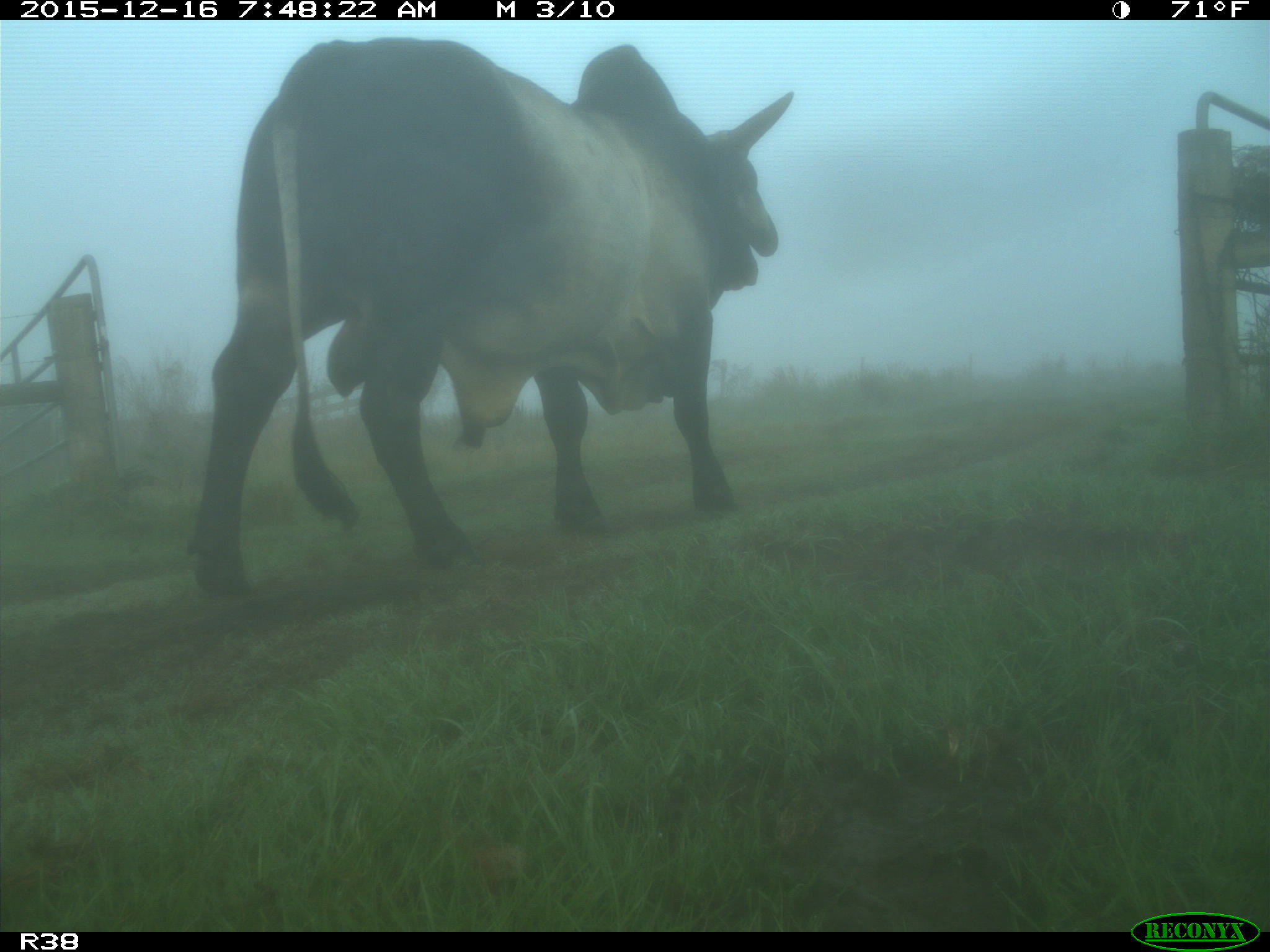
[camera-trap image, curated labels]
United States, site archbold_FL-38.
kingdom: Animalia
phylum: Chordata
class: Mammalia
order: Artiodactyla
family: Bovidae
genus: Bos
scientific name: Bos taurus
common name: domestic cow